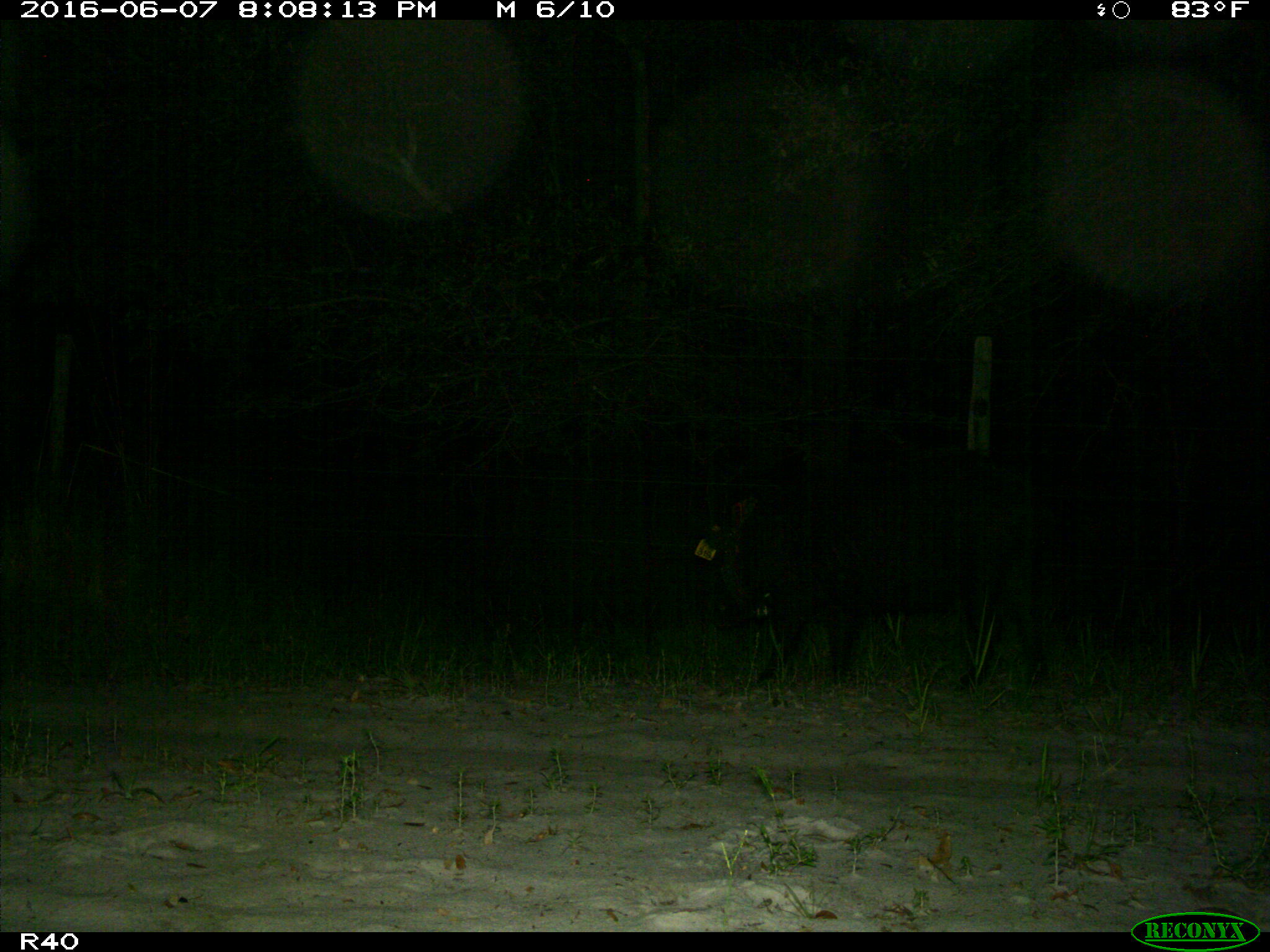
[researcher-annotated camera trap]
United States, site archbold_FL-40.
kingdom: Animalia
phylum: Chordata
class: Mammalia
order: Artiodactyla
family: Suidae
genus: Sus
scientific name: Sus scrofa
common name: wild boar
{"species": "Sus scrofa (wild boar)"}